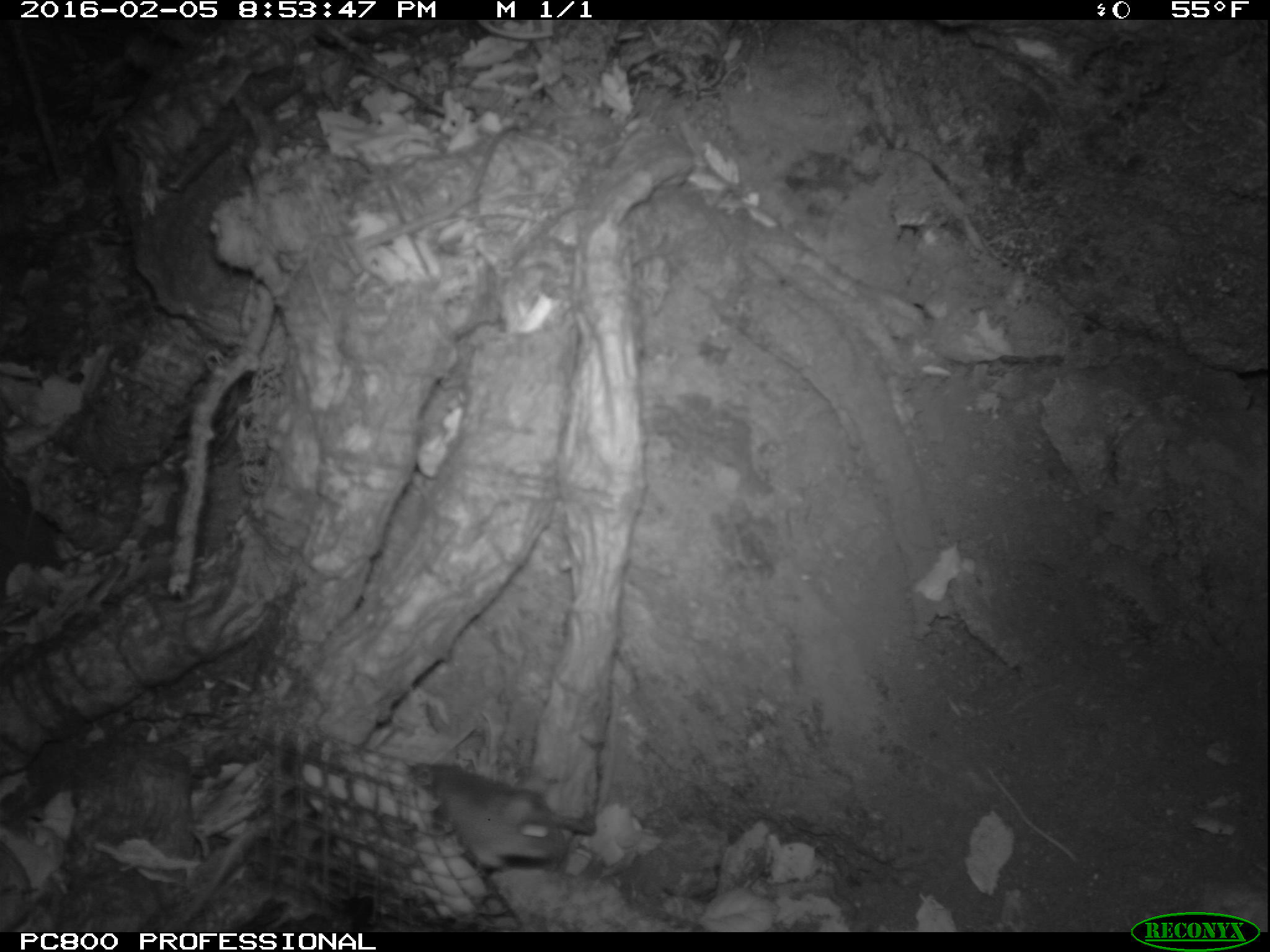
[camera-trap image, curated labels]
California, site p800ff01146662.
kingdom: Animalia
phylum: Chordata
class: Mammalia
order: Rodentia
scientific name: Rodentia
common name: rodent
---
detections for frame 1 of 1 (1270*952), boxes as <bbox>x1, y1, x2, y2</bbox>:
rodent: <bbox>162, 763, 568, 934</bbox>